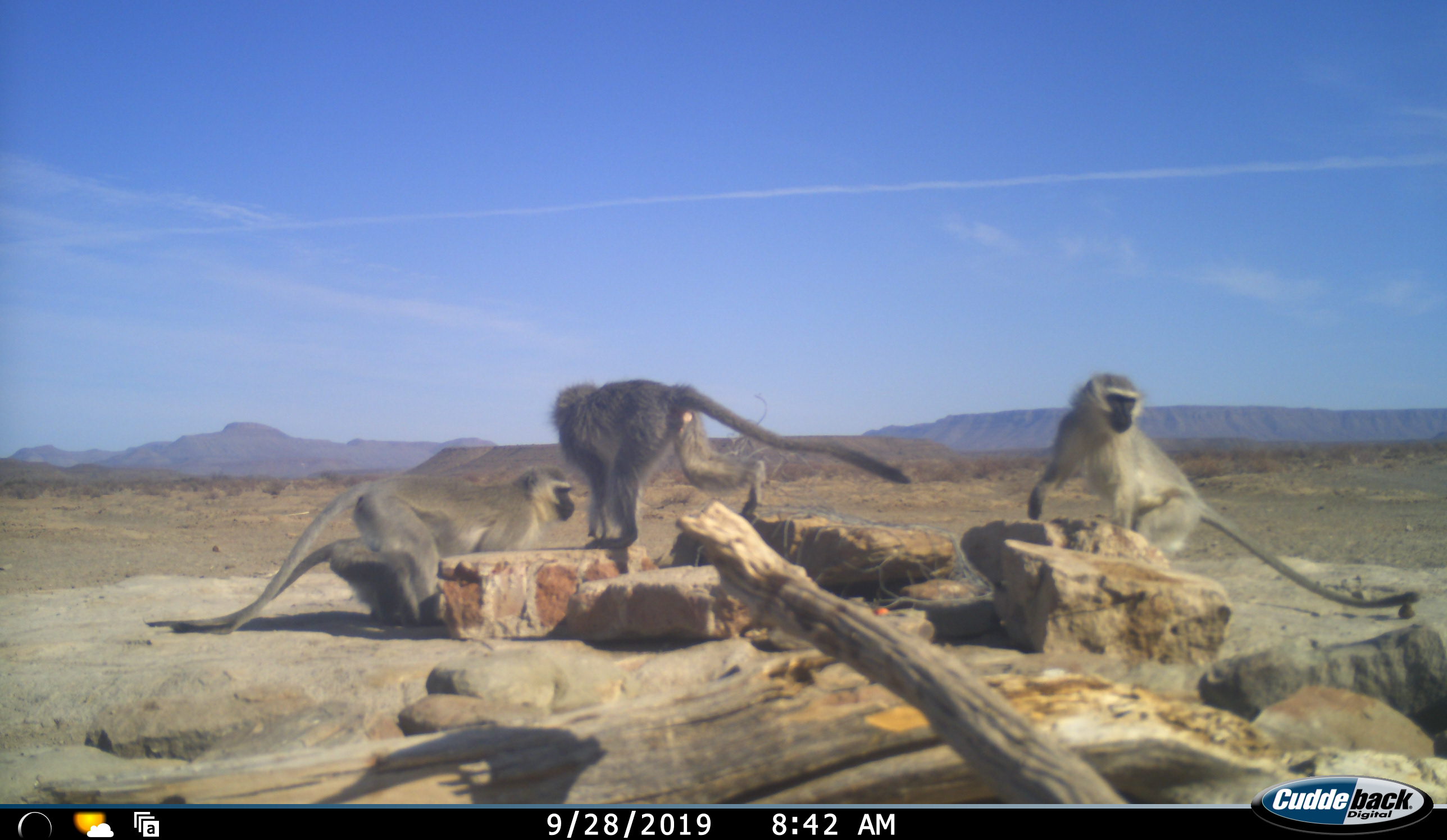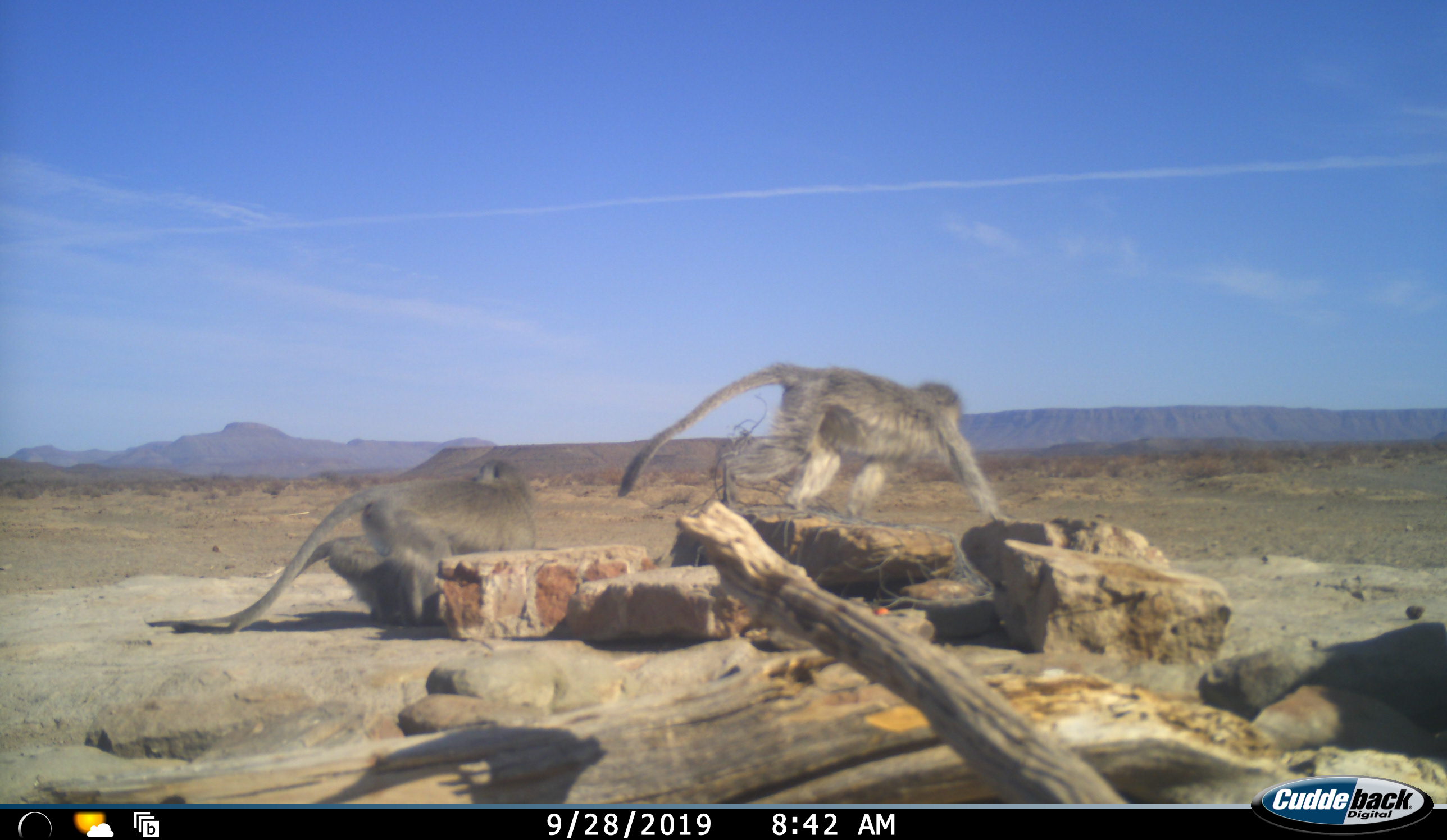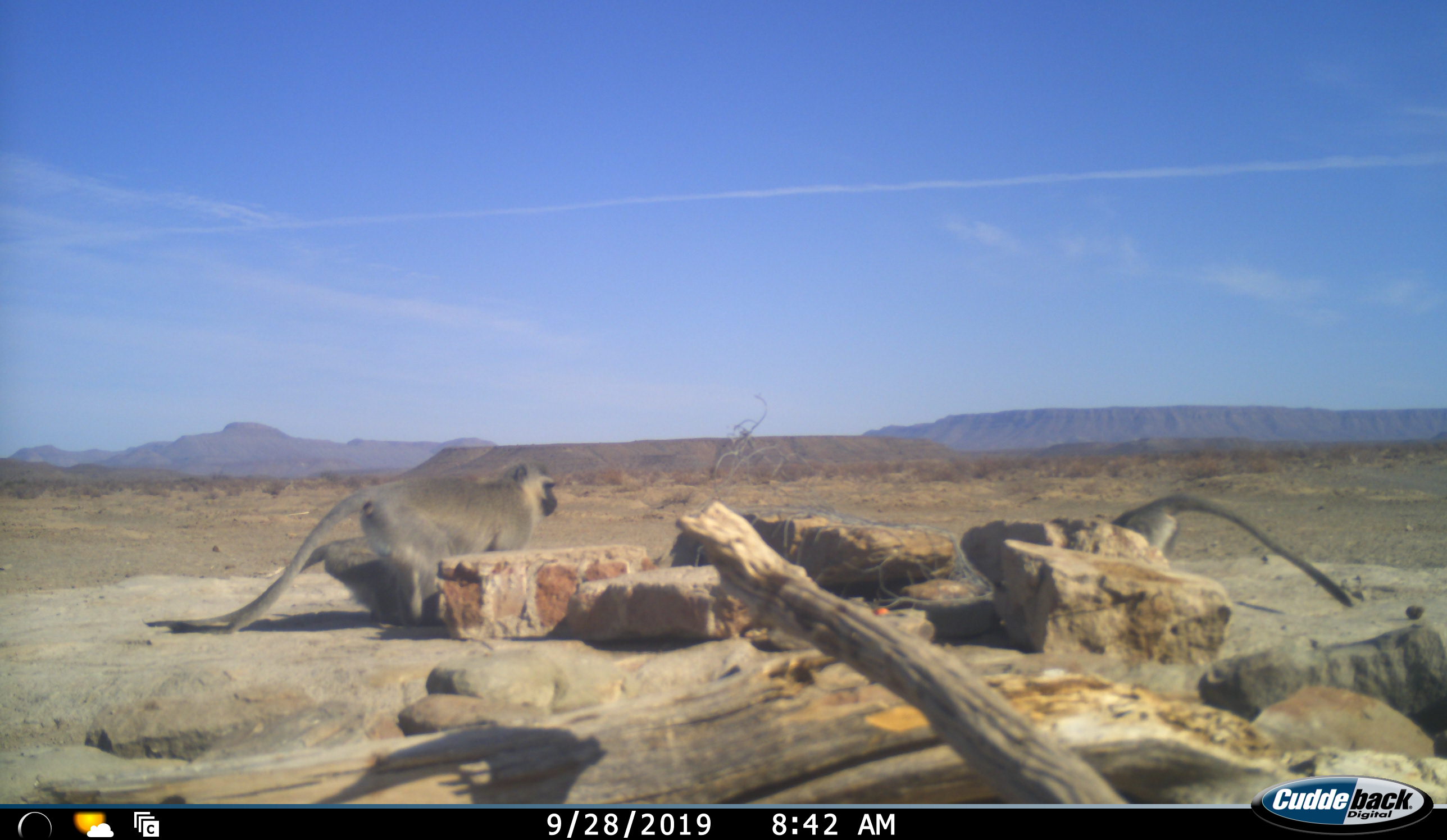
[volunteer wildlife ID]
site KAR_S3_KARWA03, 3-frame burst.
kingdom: Animalia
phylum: Chordata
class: Mammalia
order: Primates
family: Cercopithecidae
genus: Chlorocebus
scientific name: Chlorocebus pygerythrus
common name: vervet monkey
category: monkeyvervet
Monkeyvervet (vervet monkey) (Chlorocebus pygerythrus), count 4. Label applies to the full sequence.